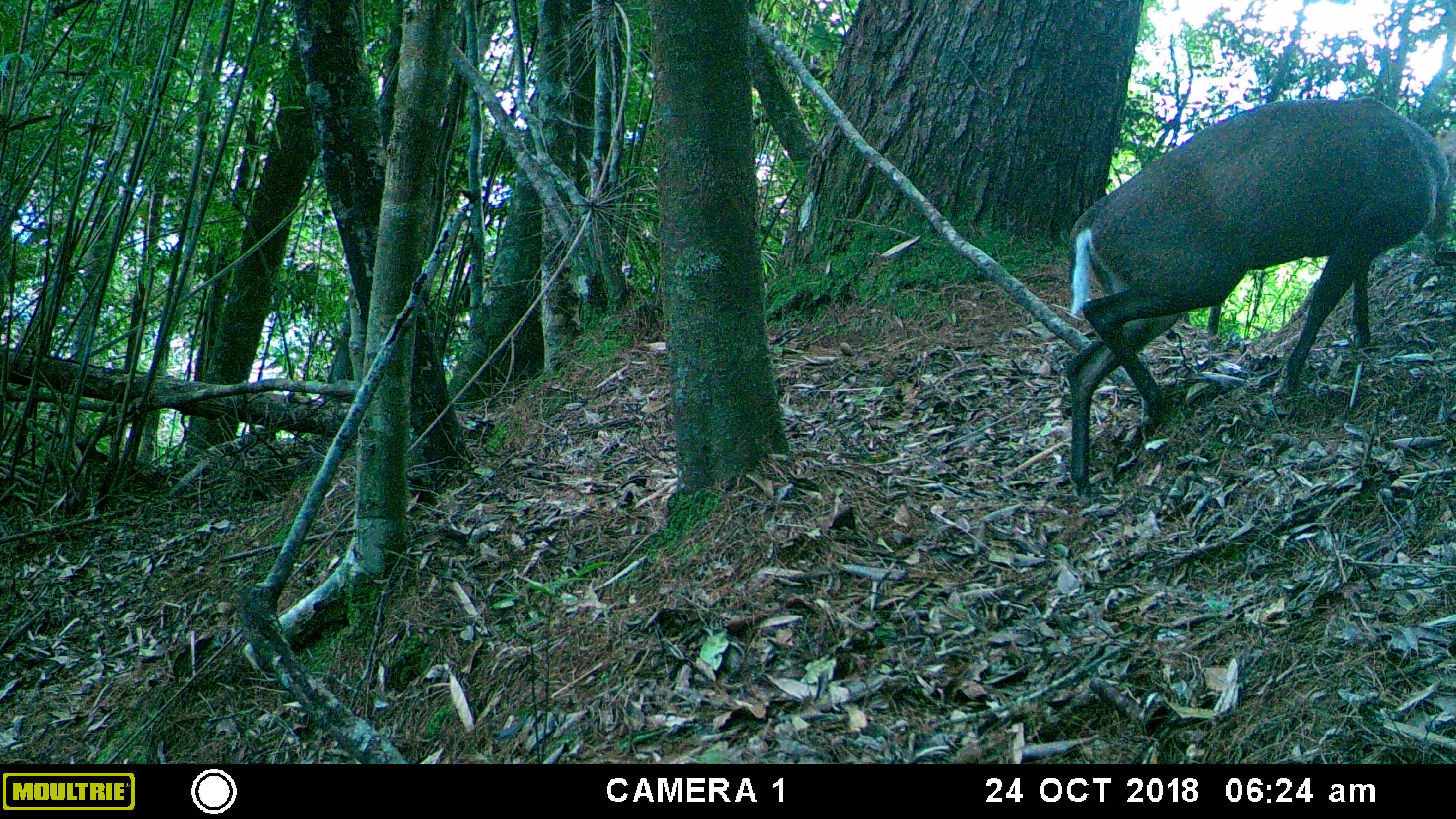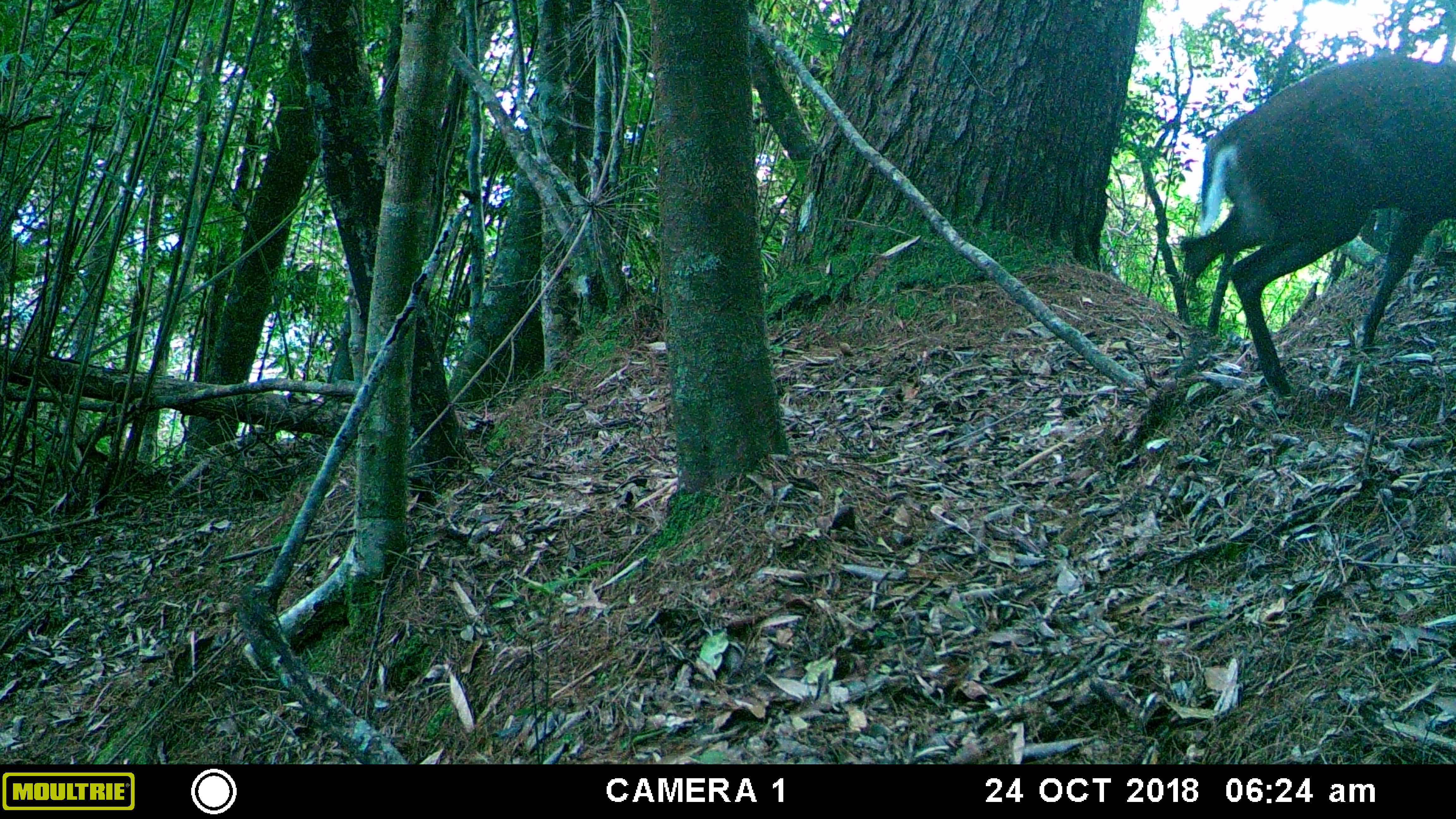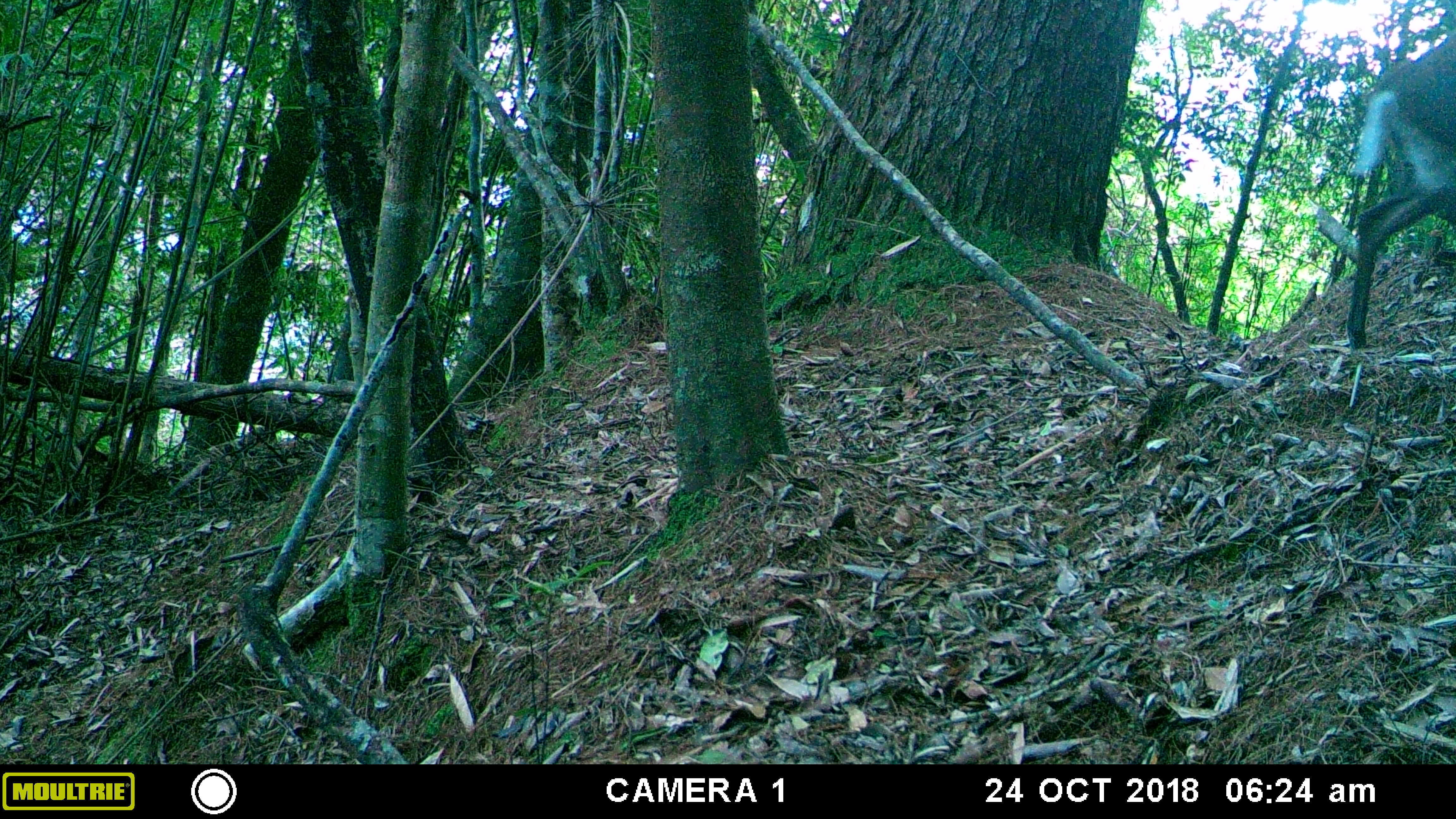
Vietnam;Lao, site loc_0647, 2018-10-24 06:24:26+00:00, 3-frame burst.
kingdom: Animalia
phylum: Chordata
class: Mammalia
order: Artiodactyla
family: Cervidae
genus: Muntiacus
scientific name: Muntiacus rooseveltorum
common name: roosevelt's muntjac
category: roosevelts muntjac group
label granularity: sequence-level